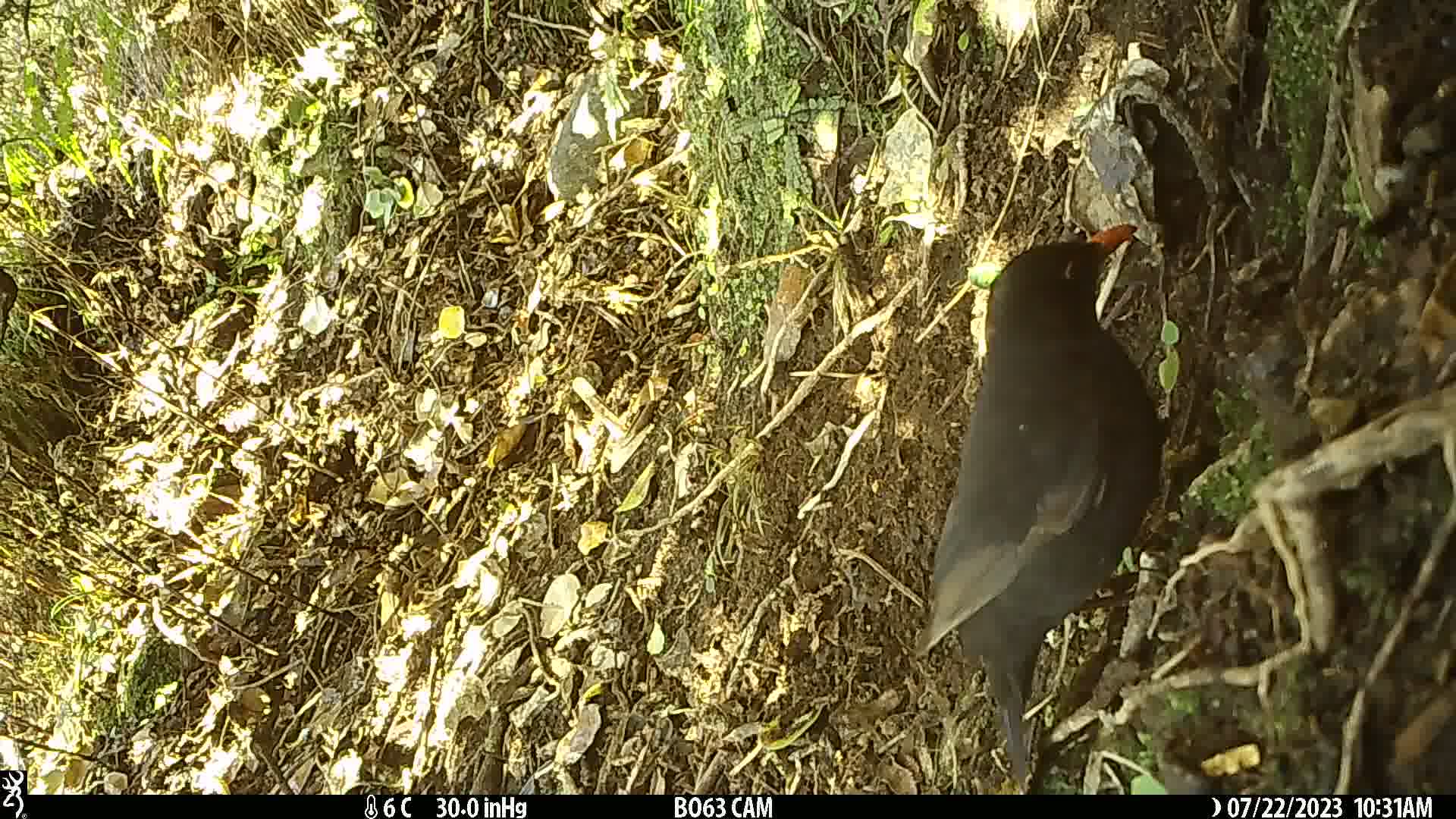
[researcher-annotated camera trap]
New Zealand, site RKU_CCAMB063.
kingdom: Animalia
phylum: Chordata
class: Aves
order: Passeriformes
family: Turdidae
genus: Turdus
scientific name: Turdus merula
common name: eurasian blackbird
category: blackbird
Blackbird (eurasian blackbird) (Turdus merula).